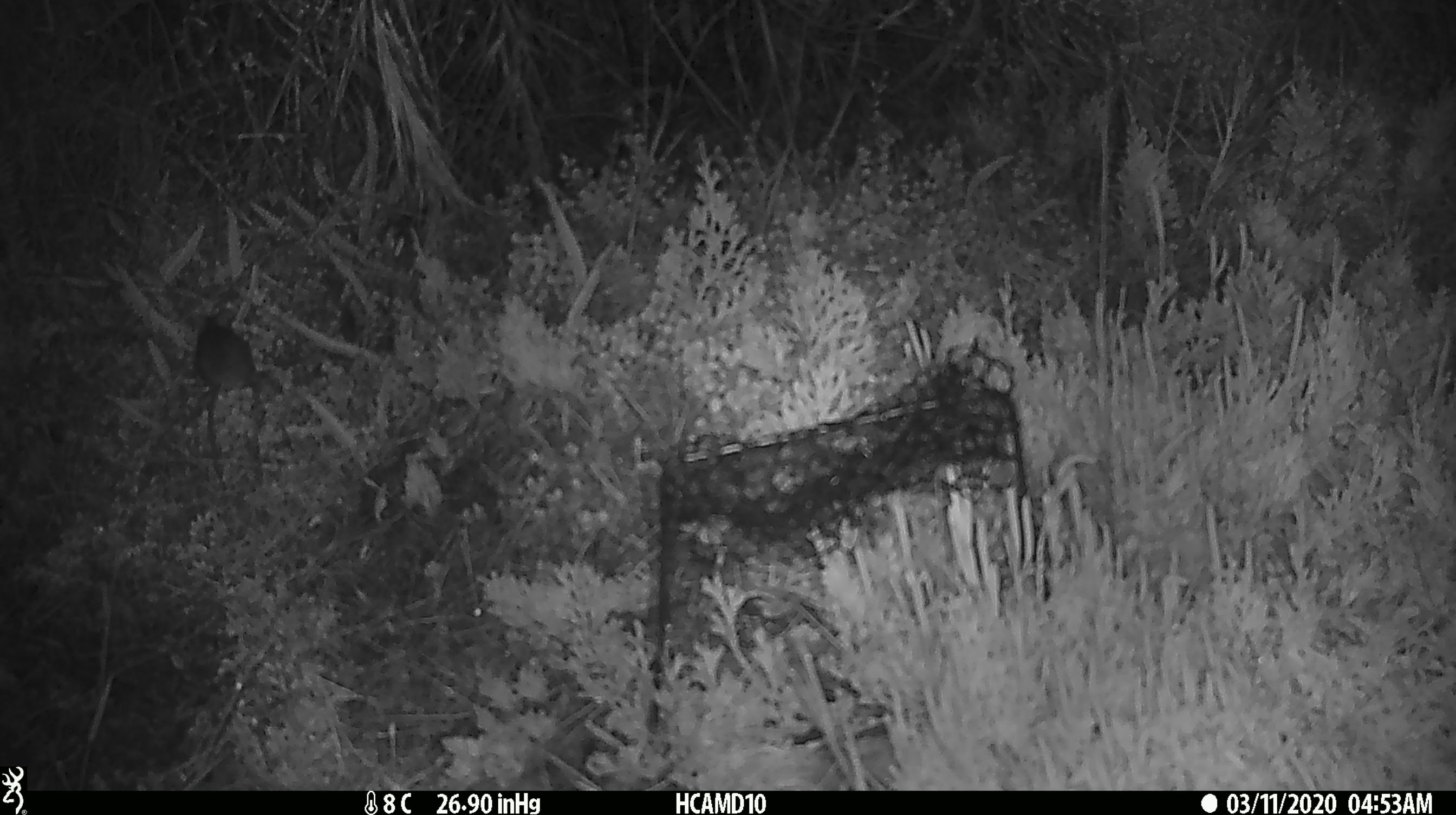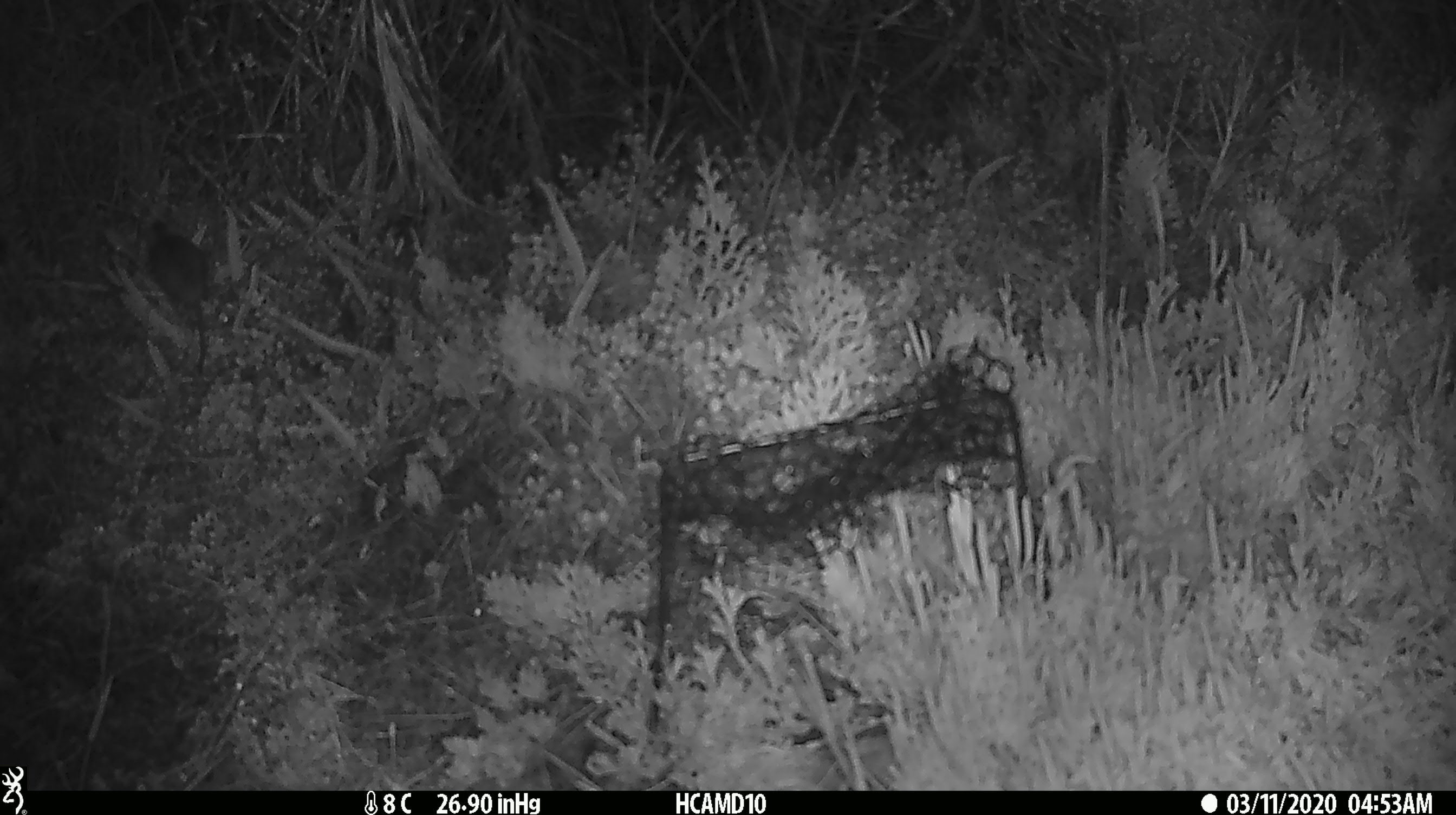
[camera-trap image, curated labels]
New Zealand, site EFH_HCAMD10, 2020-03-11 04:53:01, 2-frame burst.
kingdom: Animalia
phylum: Chordata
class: Mammalia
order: Rodentia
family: Muridae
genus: Mus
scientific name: Mus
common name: mouse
Mouse (Mus).